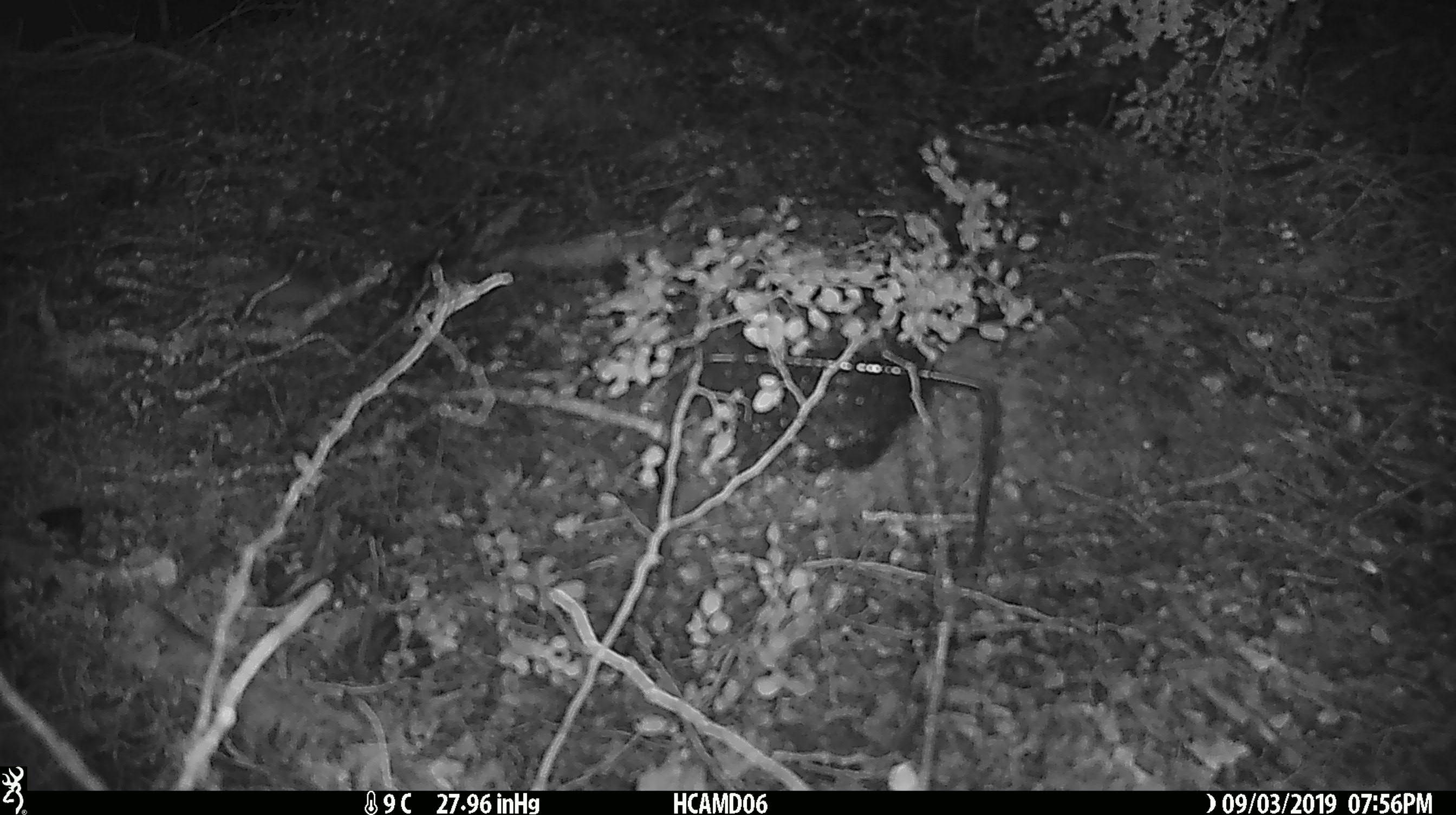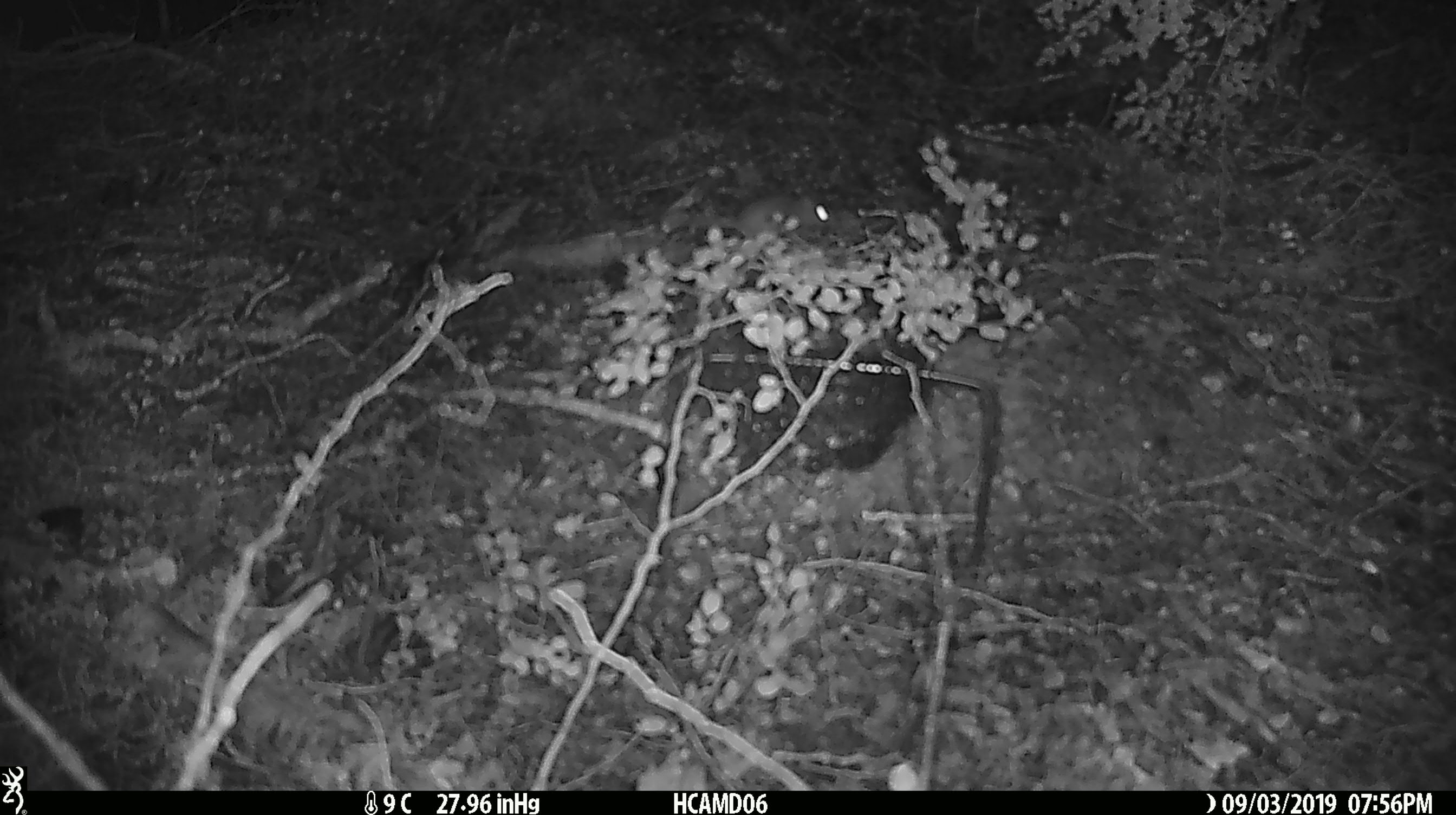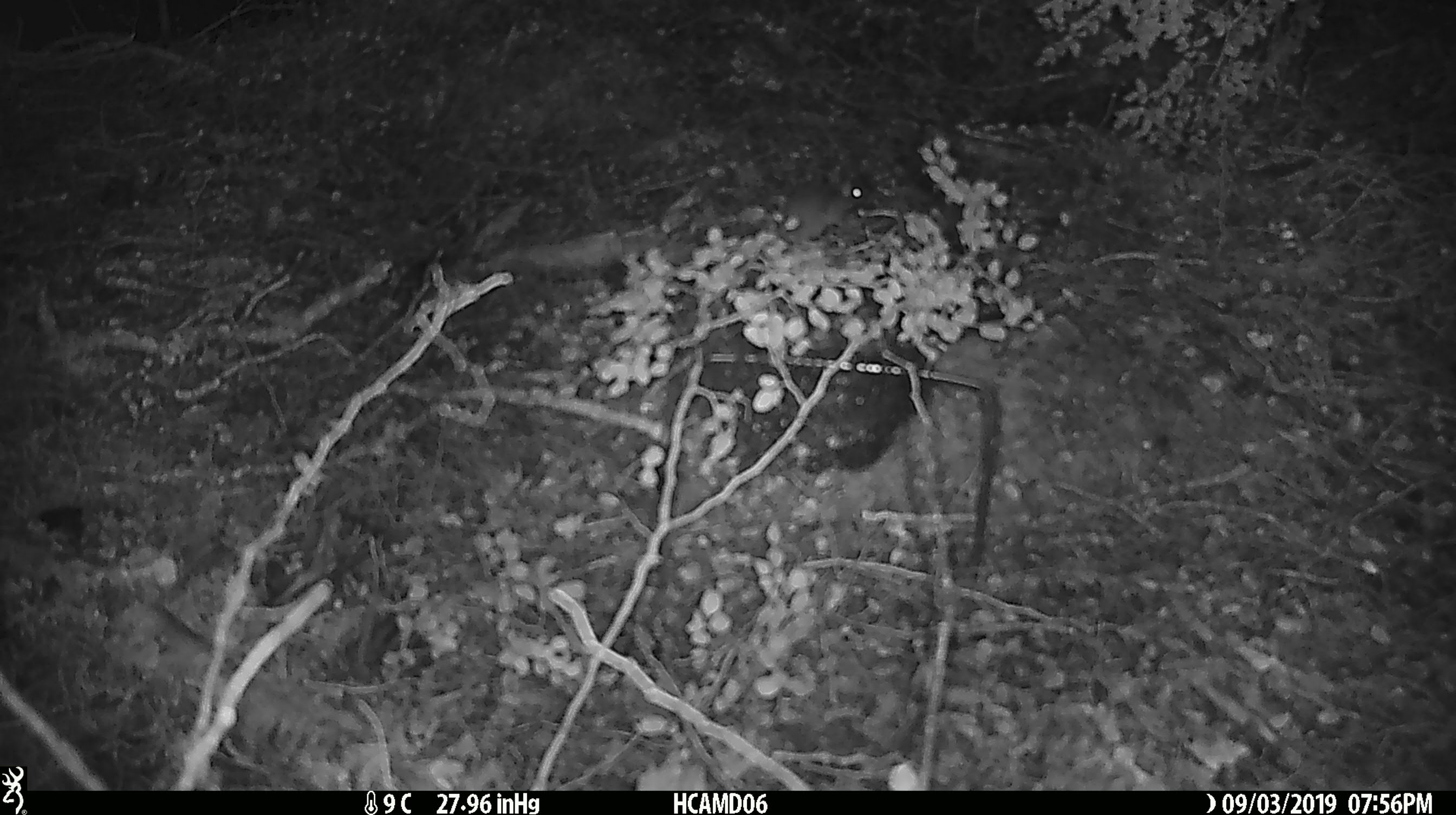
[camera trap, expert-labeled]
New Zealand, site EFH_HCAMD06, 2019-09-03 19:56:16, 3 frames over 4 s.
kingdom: Animalia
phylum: Chordata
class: Mammalia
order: Rodentia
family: Muridae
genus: Mus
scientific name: Mus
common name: mouse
Mouse (Mus).